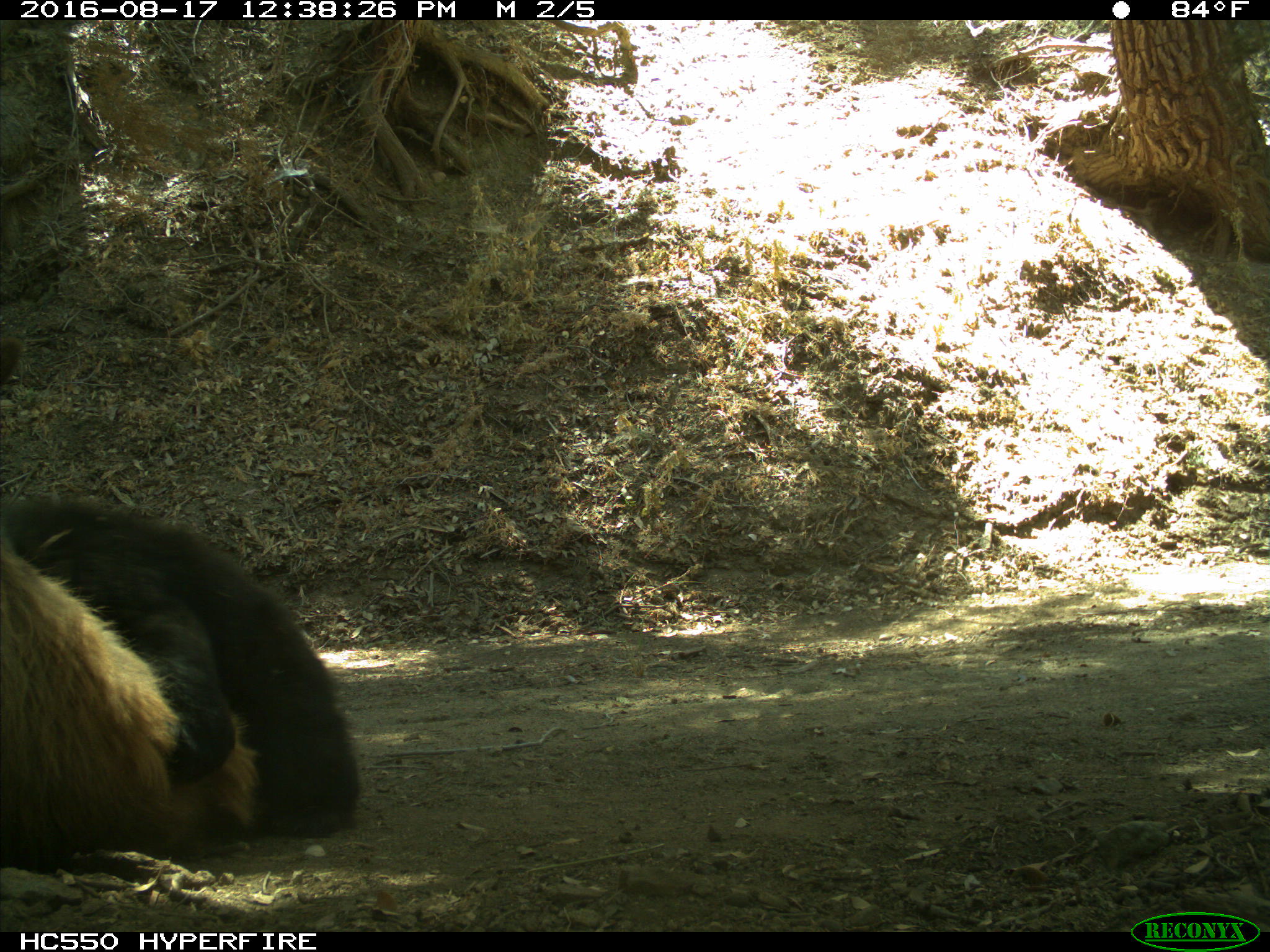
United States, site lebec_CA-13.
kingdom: Animalia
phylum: Chordata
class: Mammalia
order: Carnivora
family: Ursidae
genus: Ursus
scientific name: Ursus americanus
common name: american black bear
Ursus americanus (american black bear).